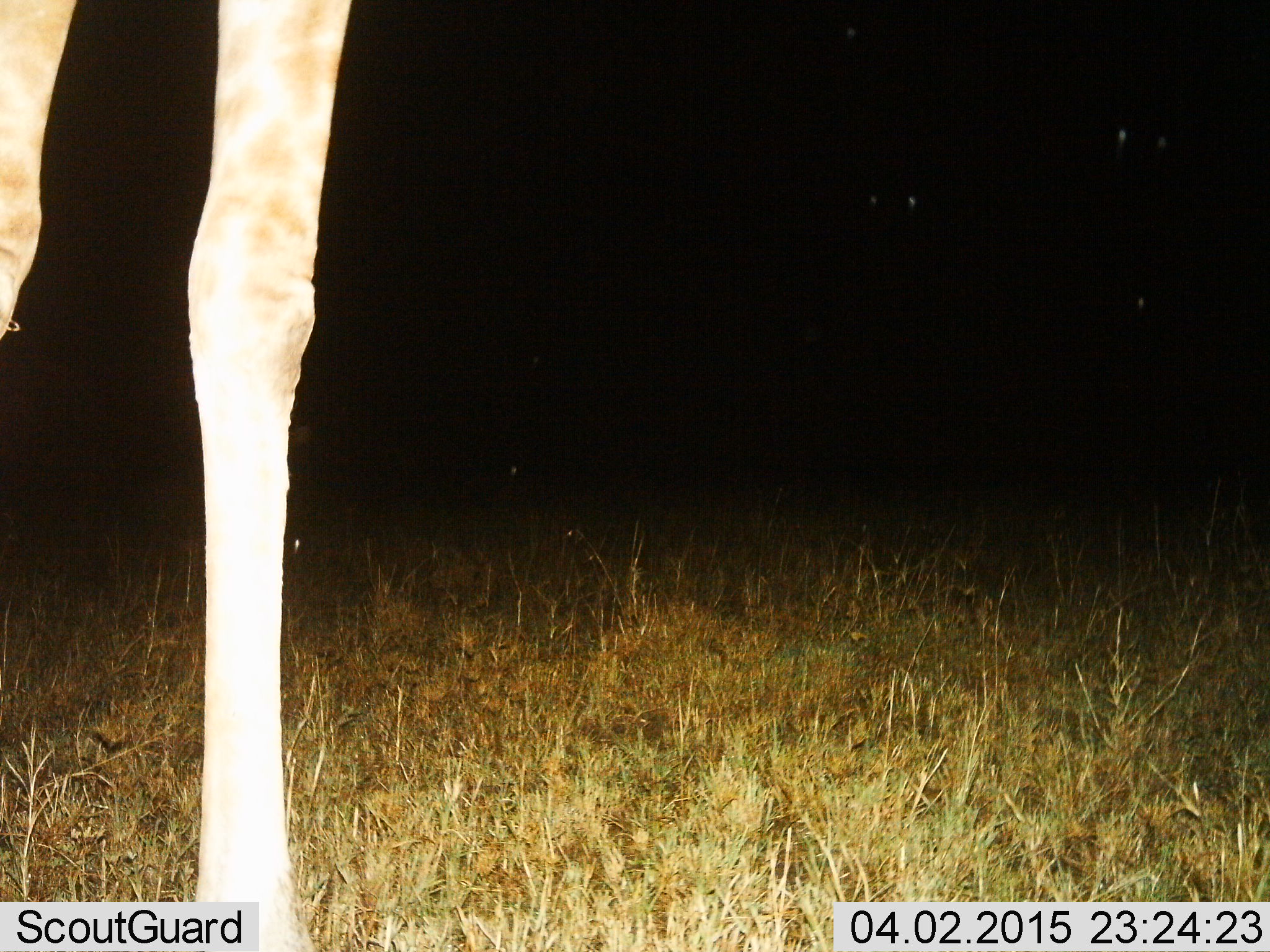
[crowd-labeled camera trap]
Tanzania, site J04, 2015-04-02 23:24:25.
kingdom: Animalia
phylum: Chordata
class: Mammalia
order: Artiodactyla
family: Giraffidae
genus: Giraffa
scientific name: Giraffa camelopardalis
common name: giraffe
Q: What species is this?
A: Giraffe (Giraffa camelopardalis).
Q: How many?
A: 1.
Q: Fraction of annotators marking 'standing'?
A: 90%.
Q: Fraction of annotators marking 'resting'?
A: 0%.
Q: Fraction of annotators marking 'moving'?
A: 10%.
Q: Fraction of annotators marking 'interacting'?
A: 0%.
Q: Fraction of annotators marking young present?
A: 0%.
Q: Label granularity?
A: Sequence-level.